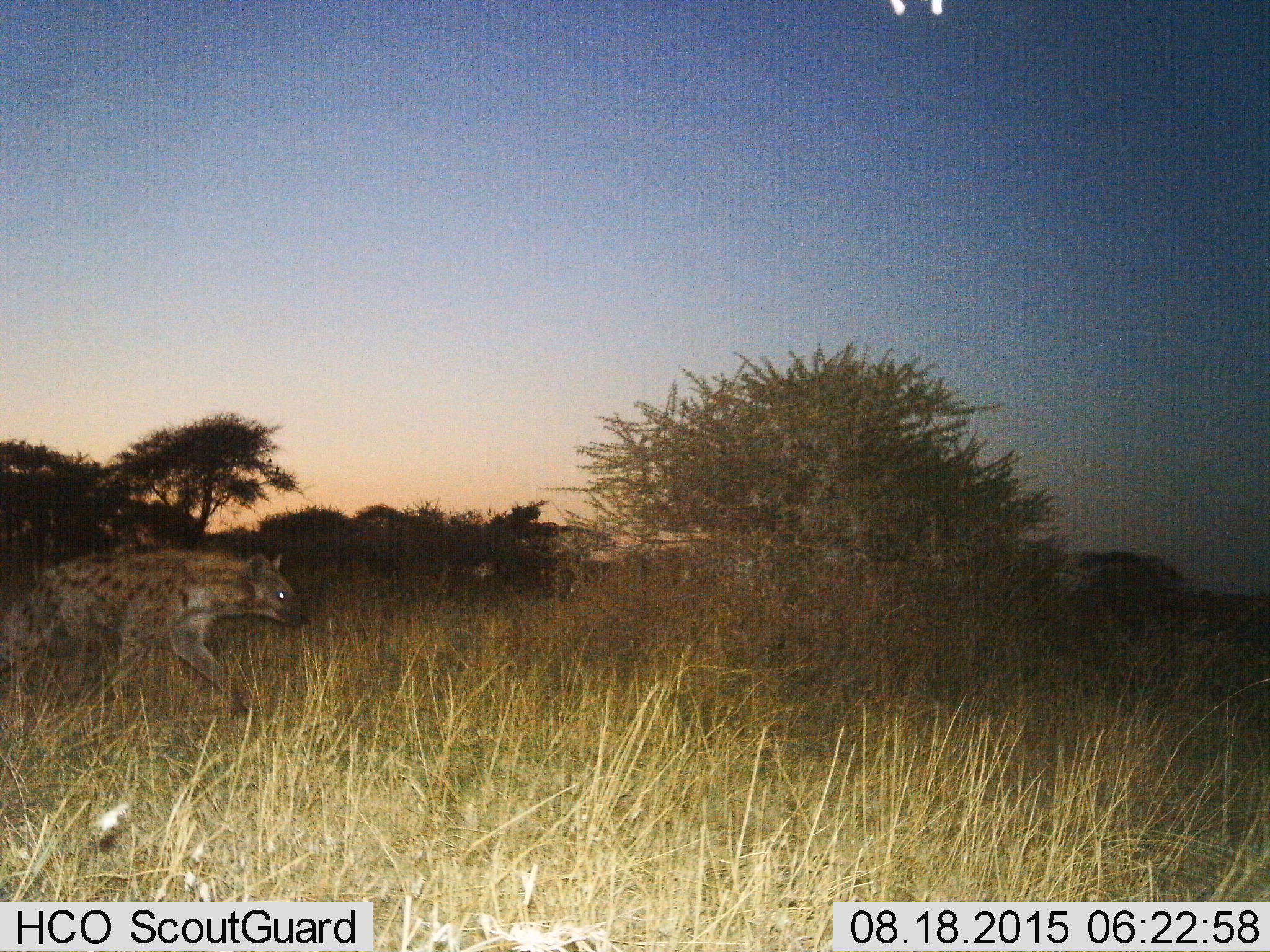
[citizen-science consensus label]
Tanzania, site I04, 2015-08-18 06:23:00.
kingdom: Animalia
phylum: Chordata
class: Mammalia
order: Carnivora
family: Hyaenidae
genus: Crocuta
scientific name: Crocuta crocuta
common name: spotted hyena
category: hyenaspotted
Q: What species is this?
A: Hyenaspotted (spotted hyena) (Crocuta crocuta).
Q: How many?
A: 1.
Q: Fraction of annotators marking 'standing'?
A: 0%.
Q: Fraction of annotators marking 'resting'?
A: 0%.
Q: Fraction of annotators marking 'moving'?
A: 100%.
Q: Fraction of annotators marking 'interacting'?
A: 0%.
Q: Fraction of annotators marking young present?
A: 0%.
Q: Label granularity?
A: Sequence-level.